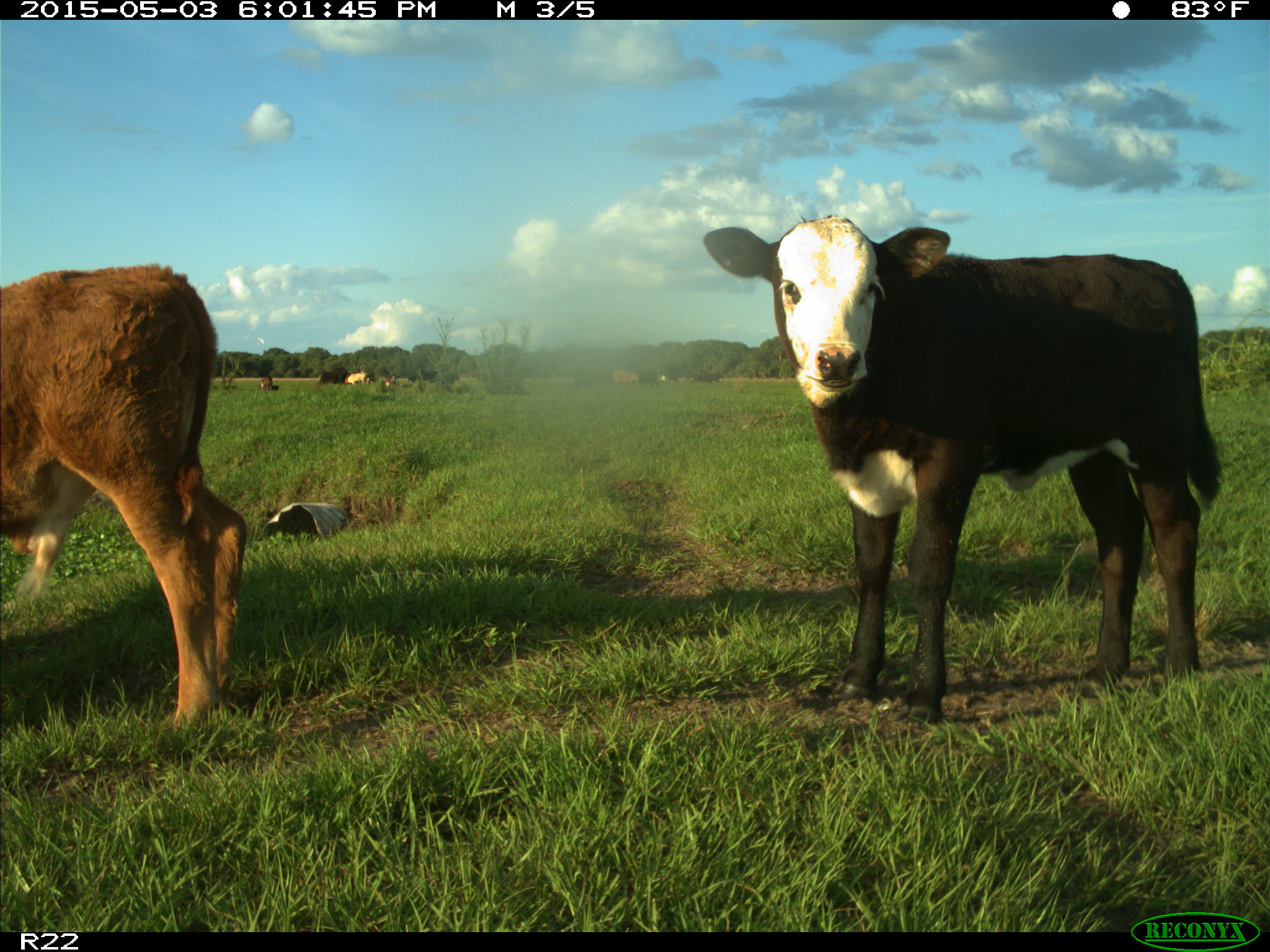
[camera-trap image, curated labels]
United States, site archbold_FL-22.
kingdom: Animalia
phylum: Chordata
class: Mammalia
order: Artiodactyla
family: Bovidae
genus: Bos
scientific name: Bos taurus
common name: domestic cow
Bos taurus (domestic cow).